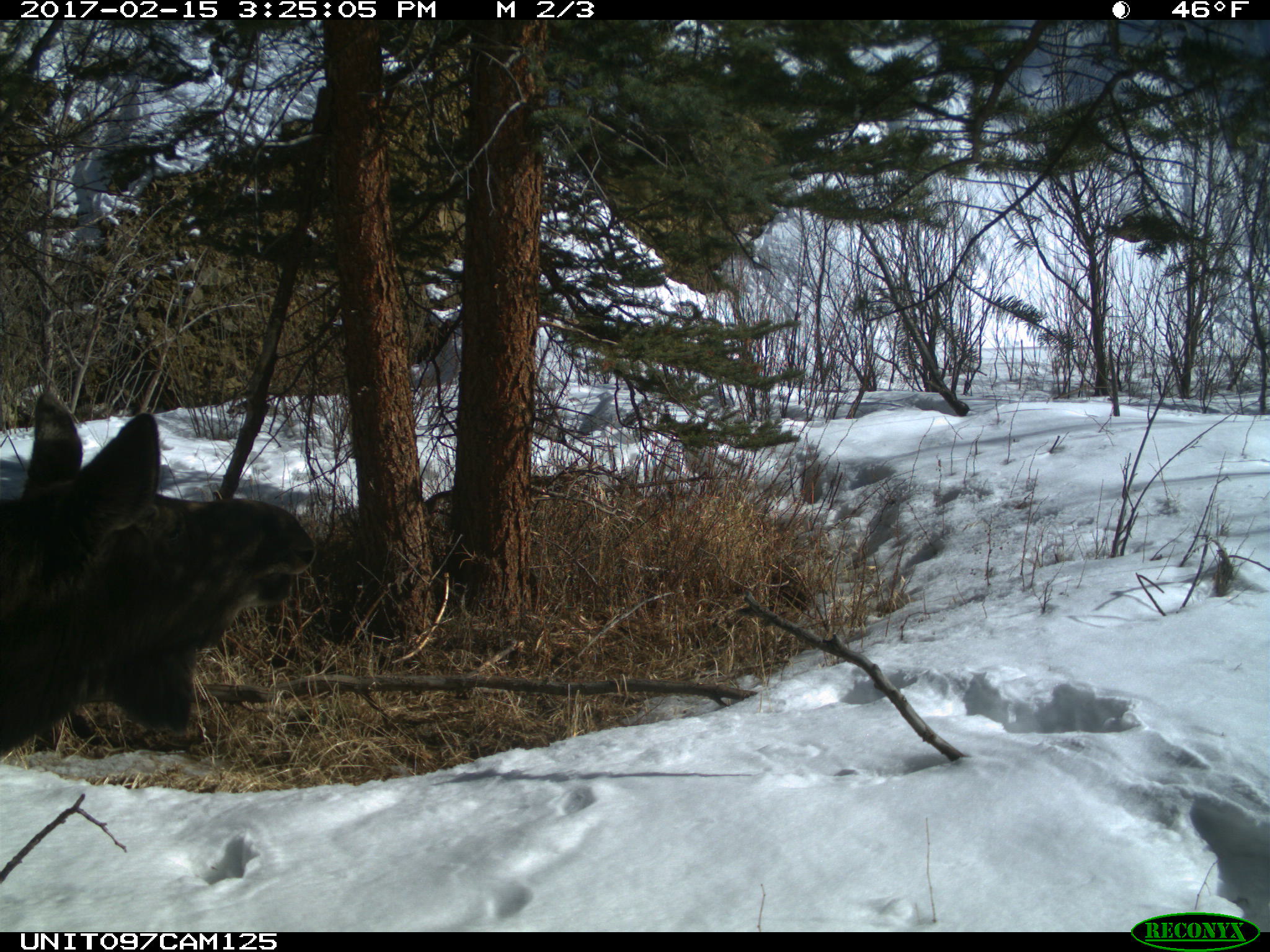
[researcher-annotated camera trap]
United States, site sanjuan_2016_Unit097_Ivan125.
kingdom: Animalia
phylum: Chordata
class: Mammalia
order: Artiodactyla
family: Cervidae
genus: Alces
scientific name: Alces alces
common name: moose